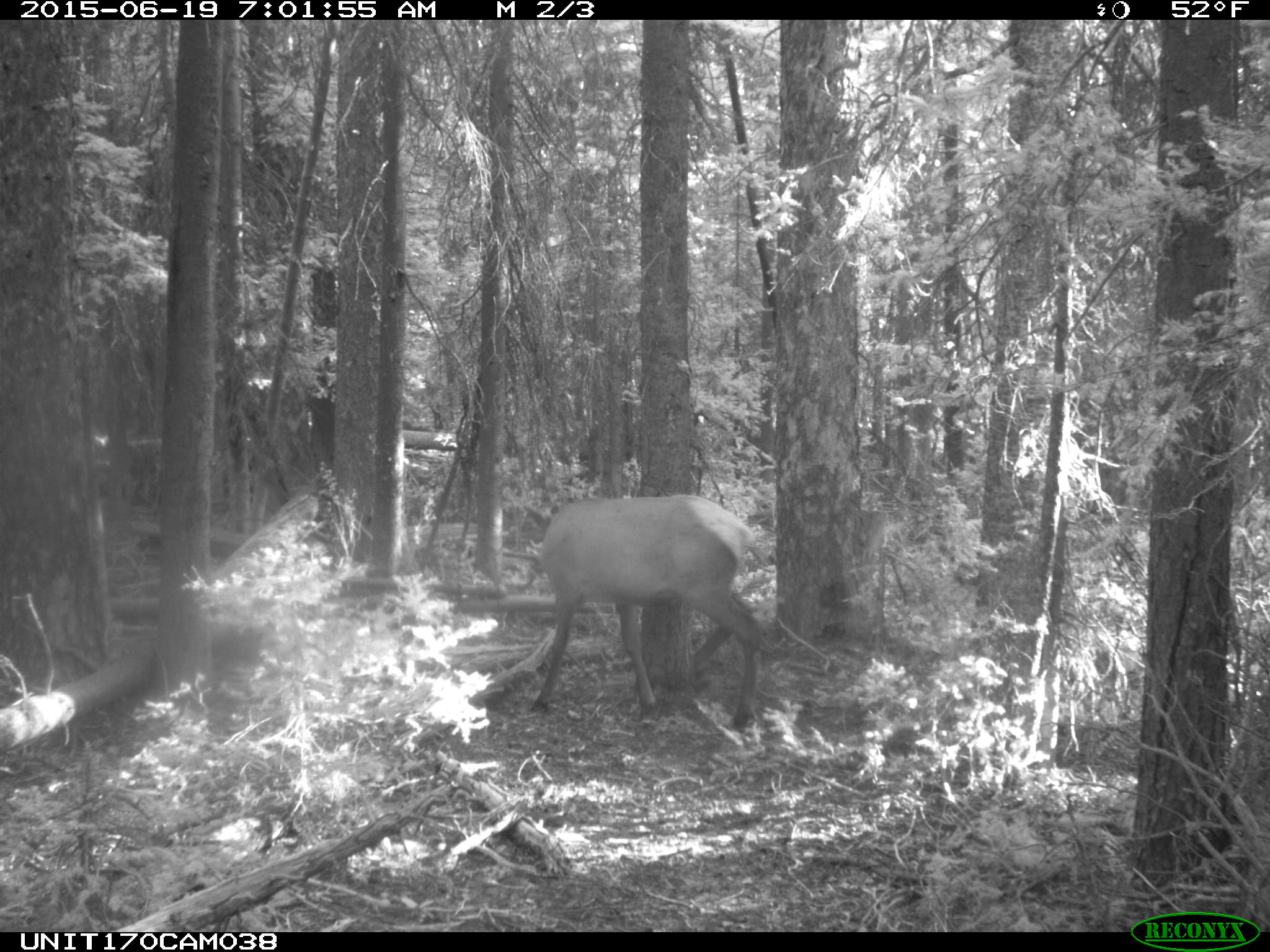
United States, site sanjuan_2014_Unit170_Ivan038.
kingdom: Animalia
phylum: Chordata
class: Mammalia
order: Artiodactyla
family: Cervidae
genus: Cervus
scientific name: Cervus elaphus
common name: red deer